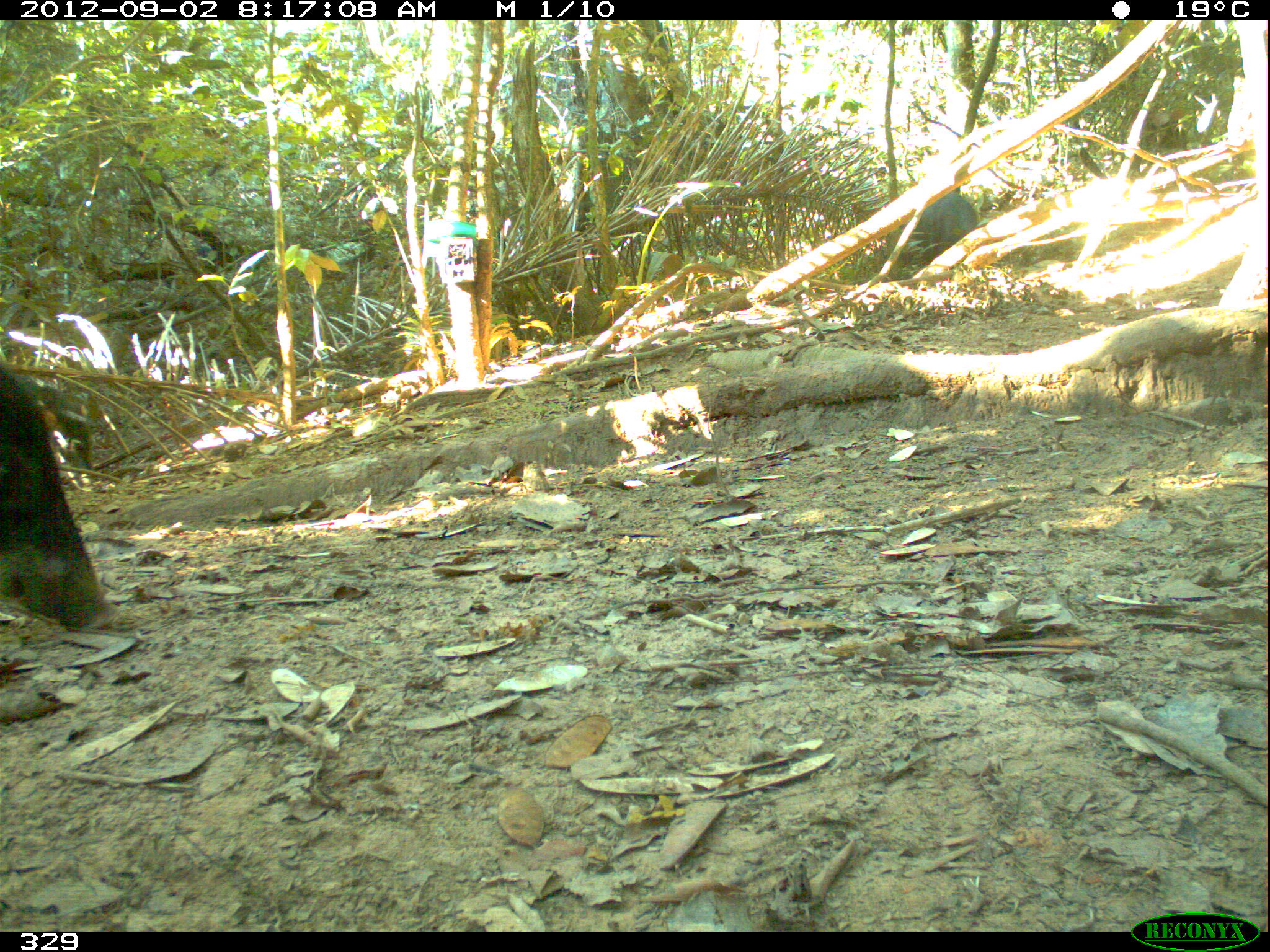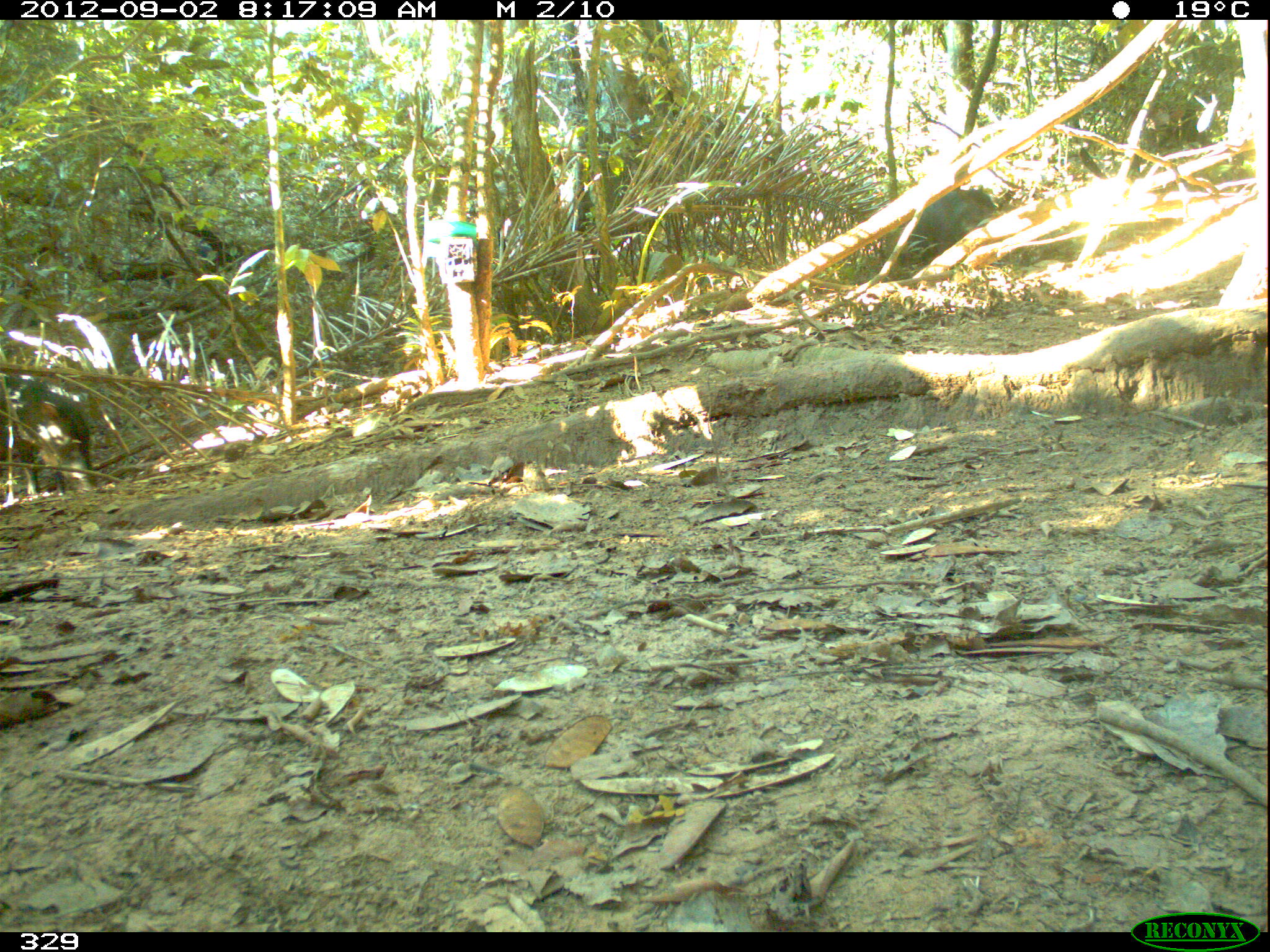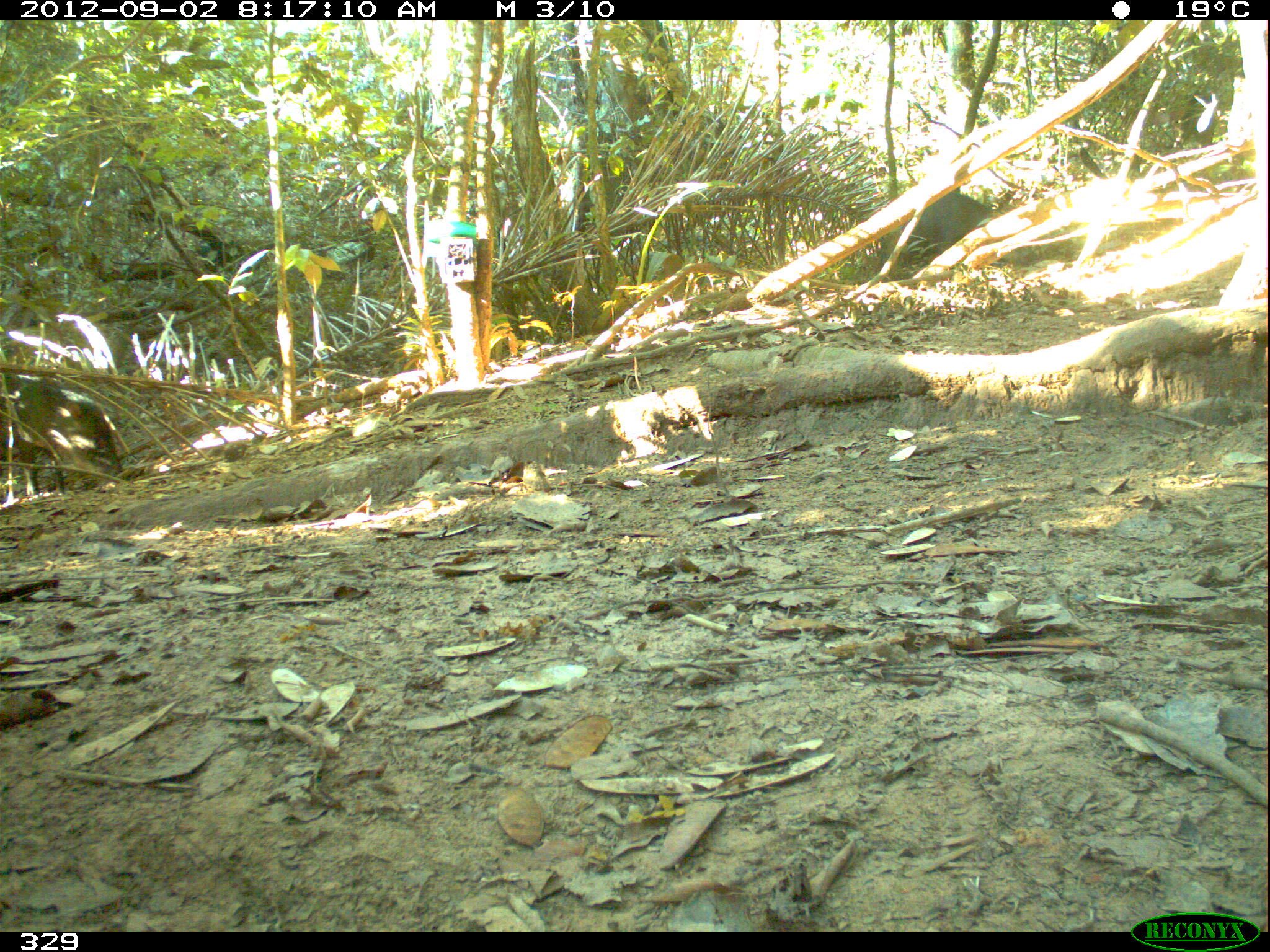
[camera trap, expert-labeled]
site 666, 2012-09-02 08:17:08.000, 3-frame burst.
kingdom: Animalia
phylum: Chordata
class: Mammalia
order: Artiodactyla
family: Tayassuidae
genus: Tayassu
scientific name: Tayassu pecari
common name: white-lipped peccary